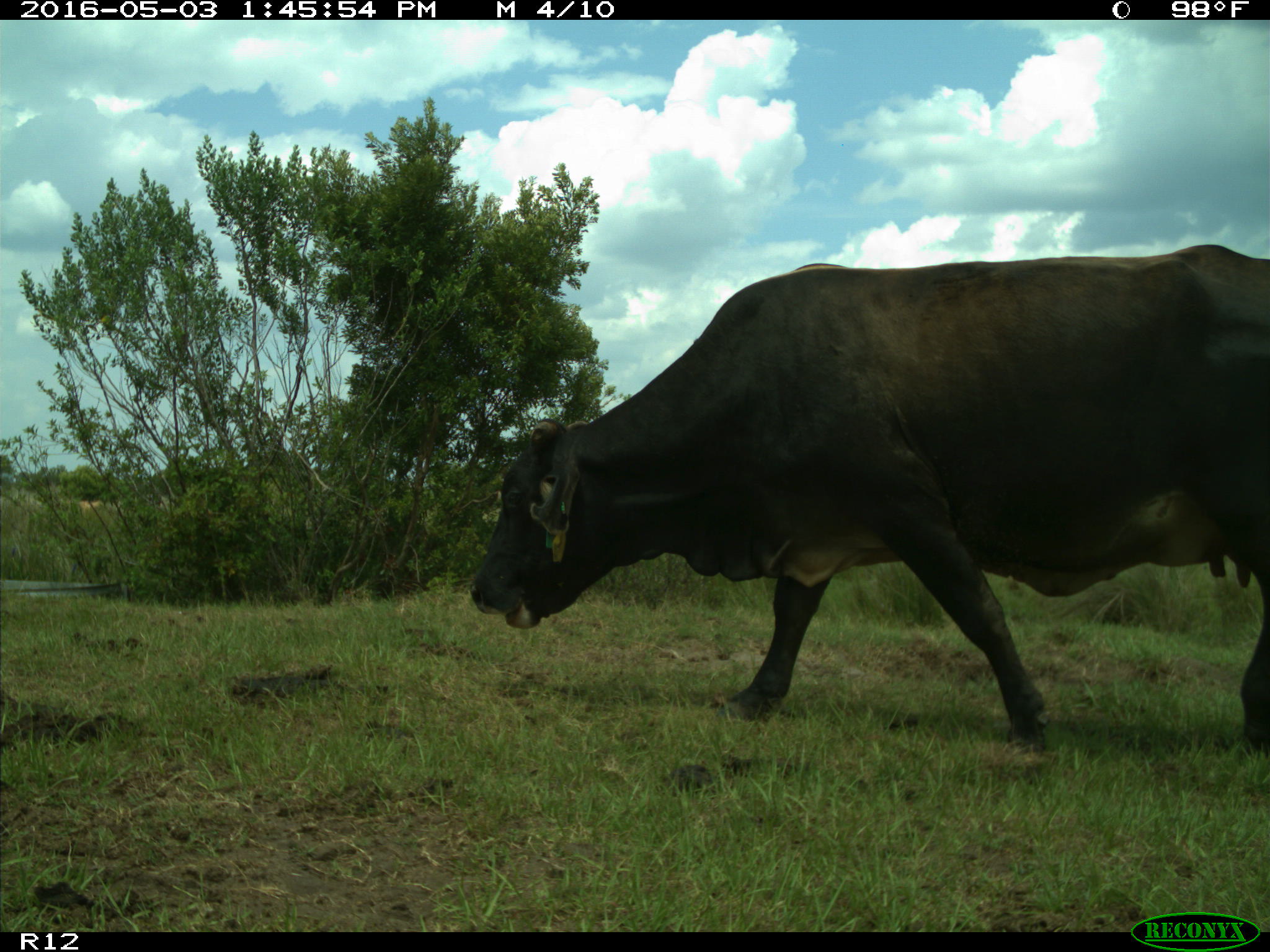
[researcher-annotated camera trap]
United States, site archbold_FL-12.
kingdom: Animalia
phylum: Chordata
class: Mammalia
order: Artiodactyla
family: Bovidae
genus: Bos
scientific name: Bos taurus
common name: domestic cow